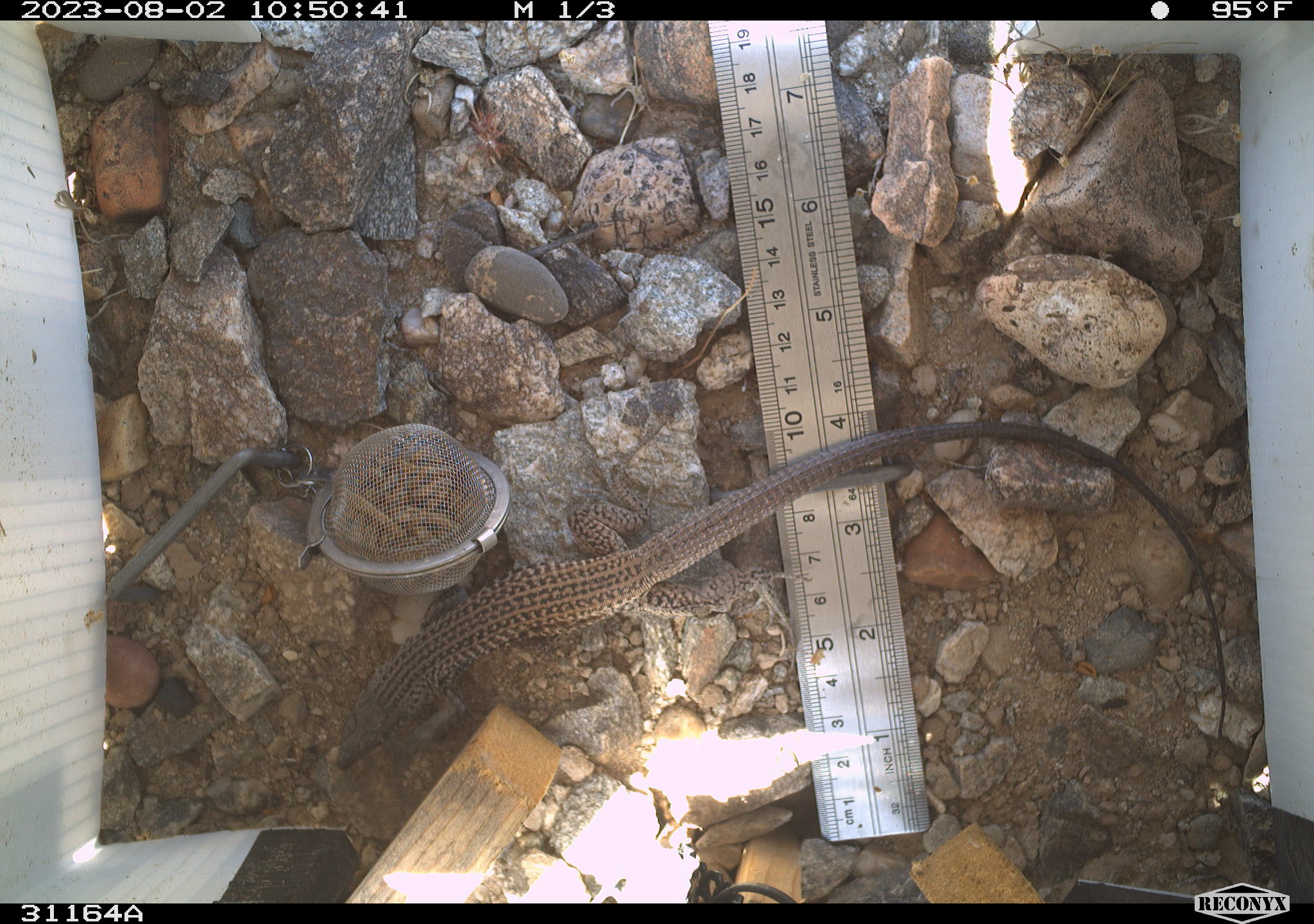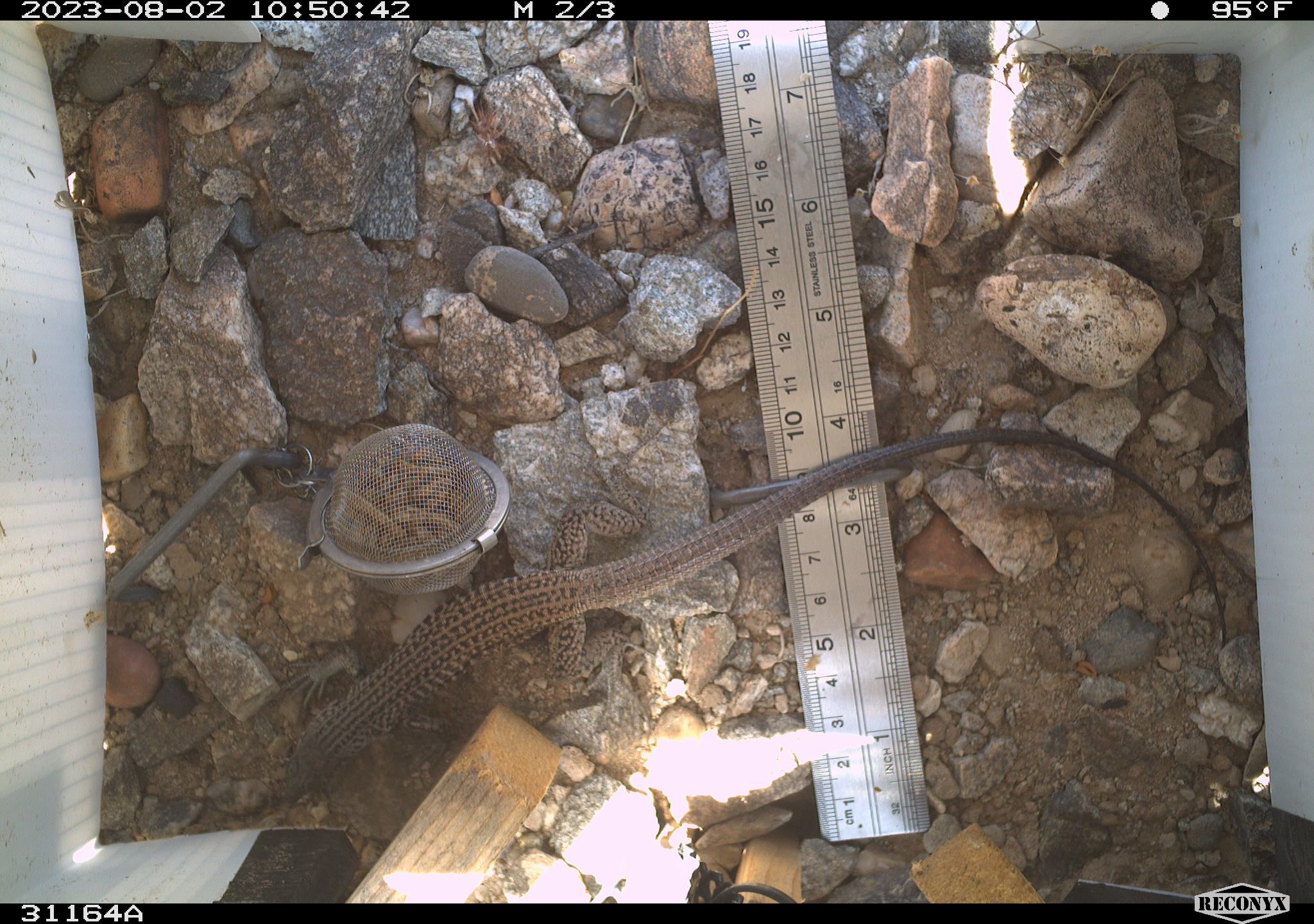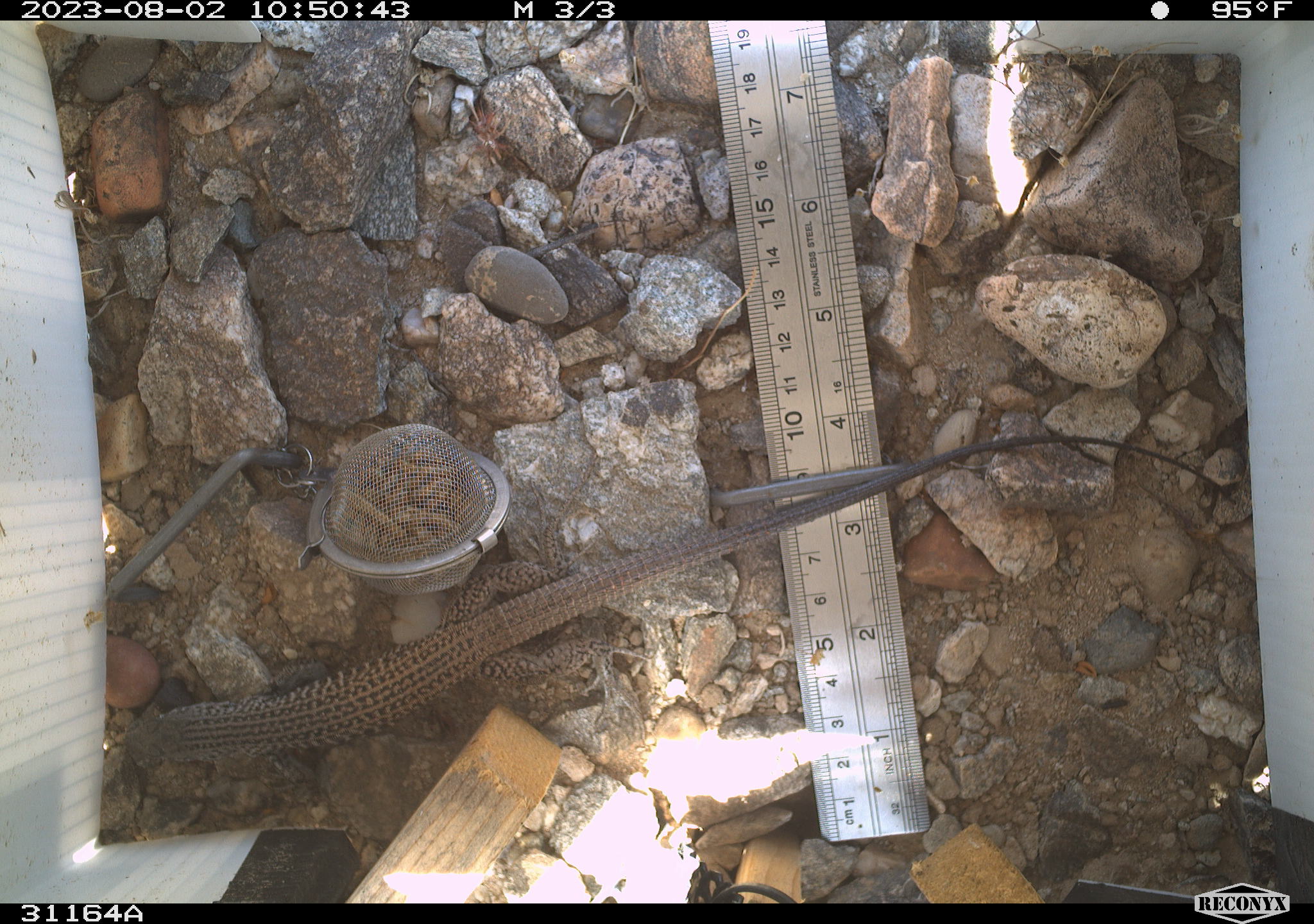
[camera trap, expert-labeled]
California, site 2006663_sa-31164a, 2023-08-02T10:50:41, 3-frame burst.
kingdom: Animalia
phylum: Chordata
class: Reptilia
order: Squamata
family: Teiidae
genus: Aspidoscelis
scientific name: Aspidoscelis tigris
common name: western whiptail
Western whiptail (Aspidoscelis tigris).